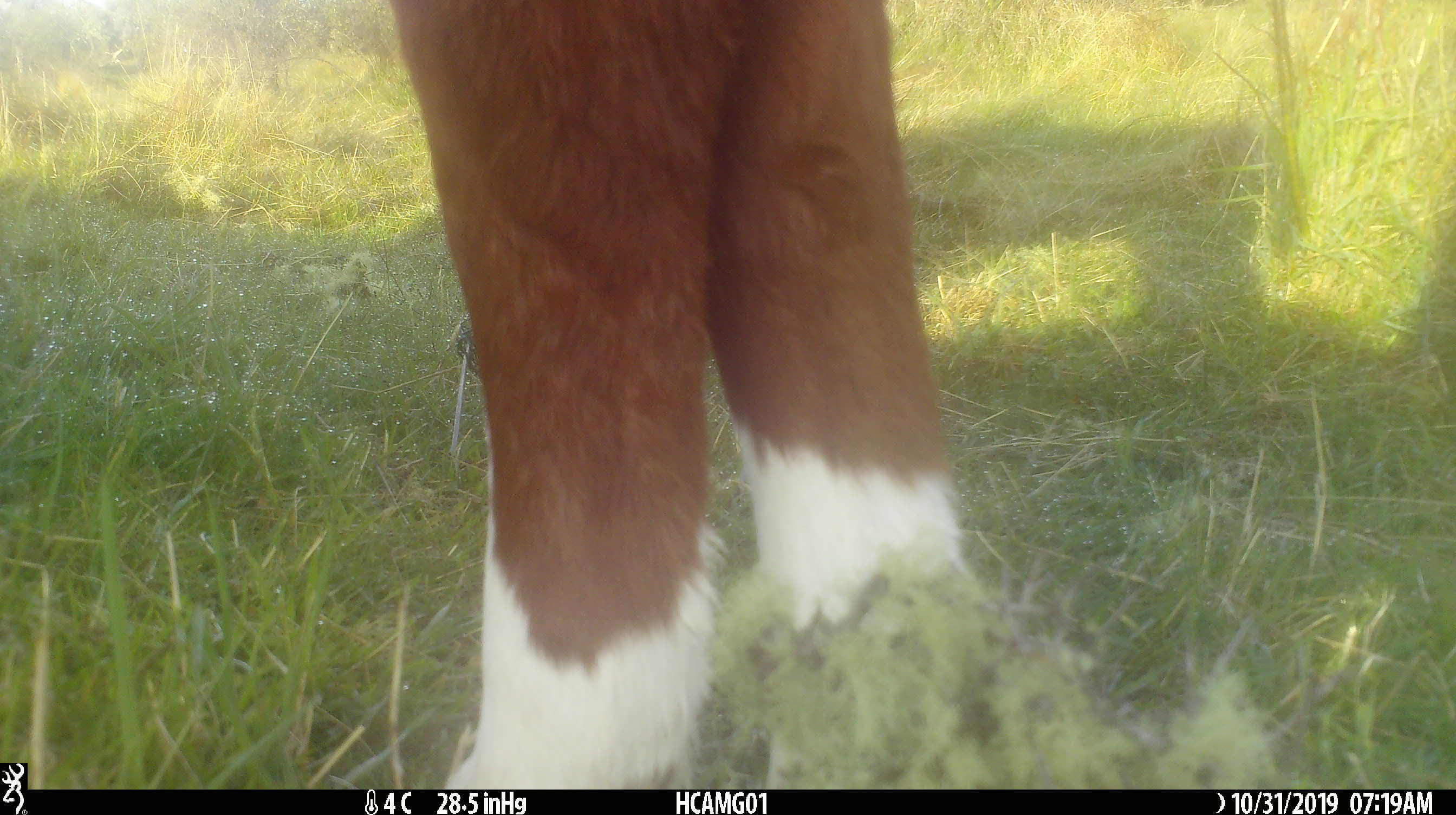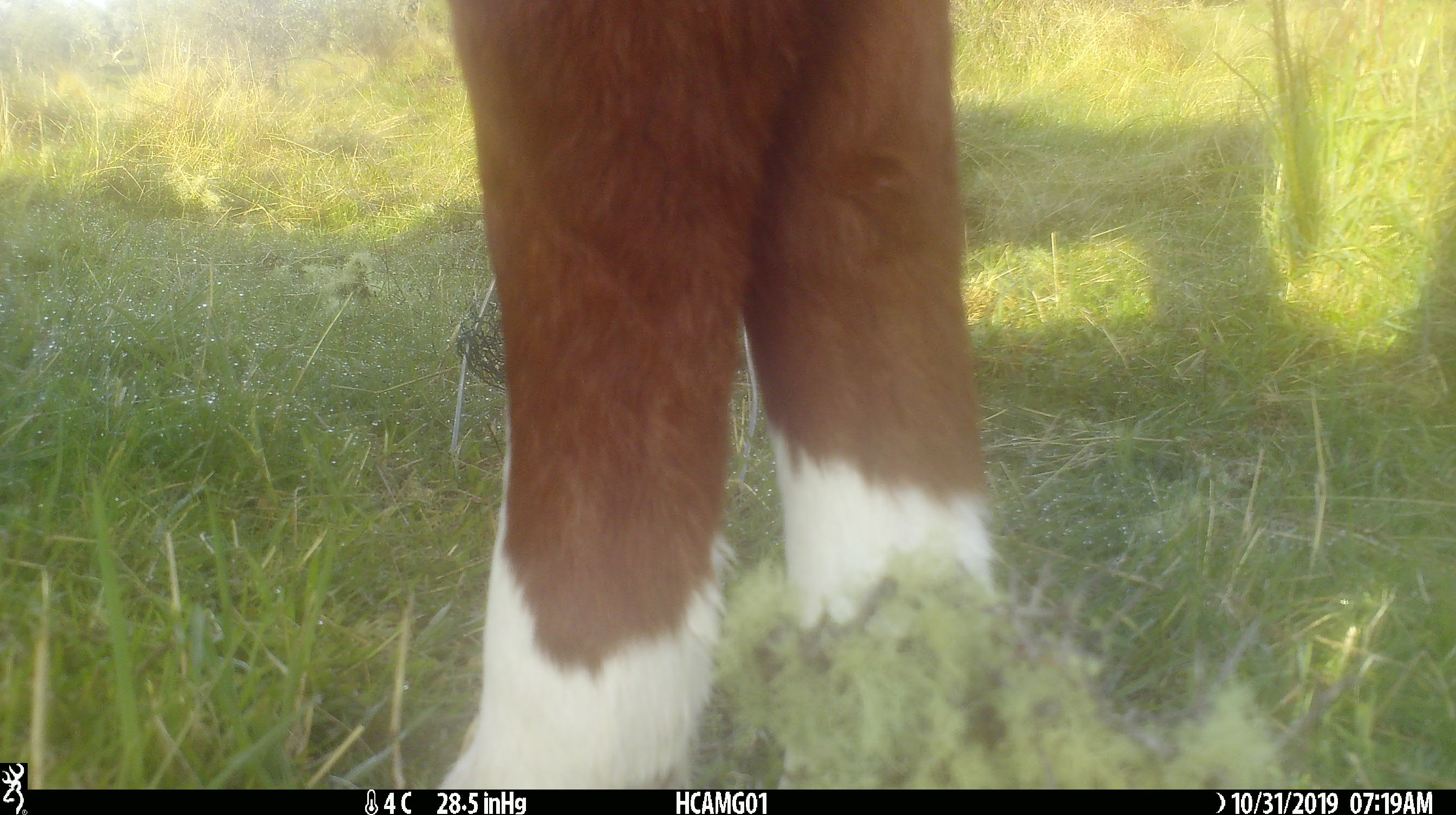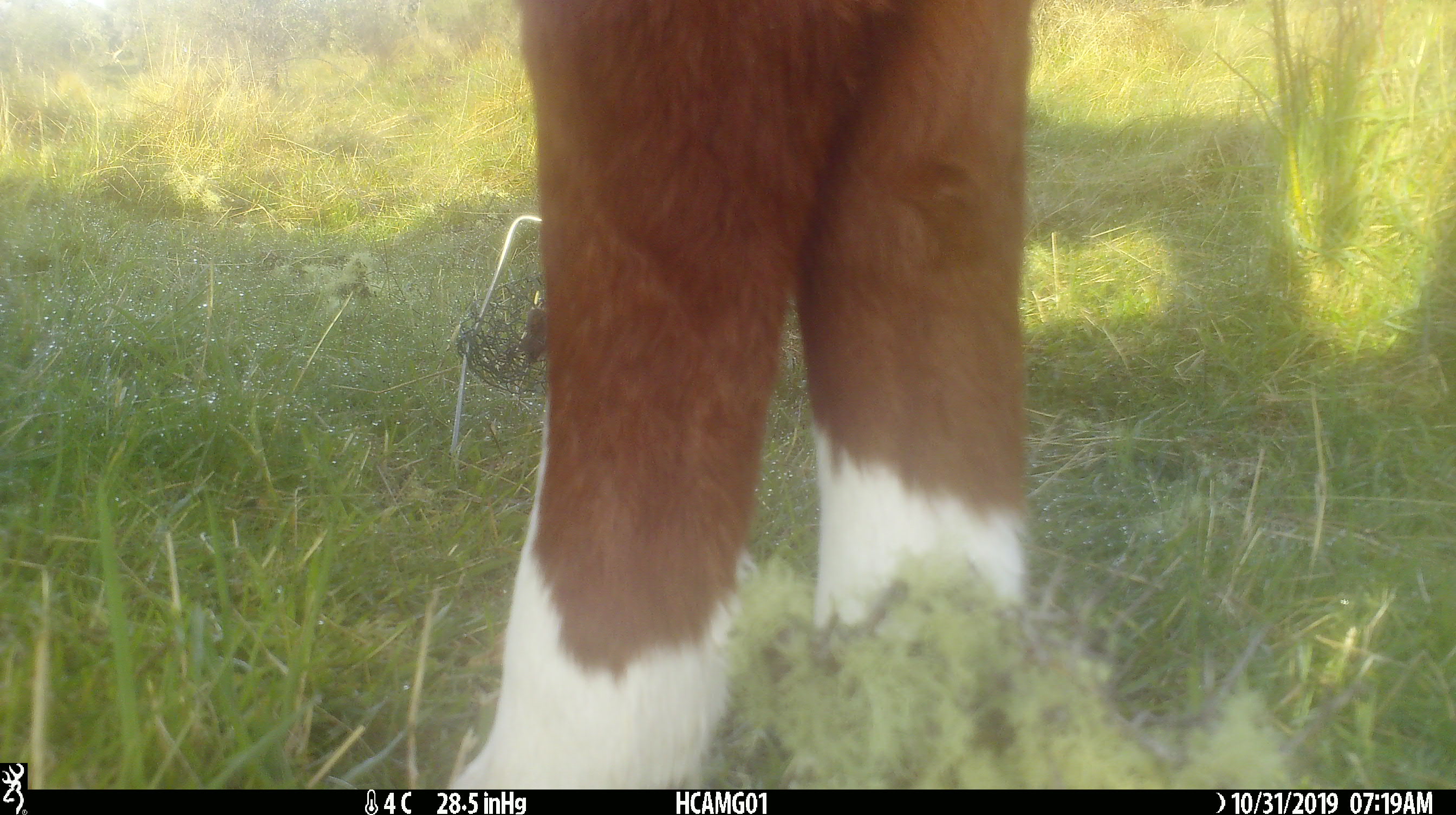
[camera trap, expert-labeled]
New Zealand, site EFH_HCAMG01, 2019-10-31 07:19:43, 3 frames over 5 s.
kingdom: Animalia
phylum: Chordata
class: Mammalia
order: Artiodactyla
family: Bovidae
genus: Bos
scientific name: Bos taurus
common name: domestic cow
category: cow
Cow (domestic cow) (Bos taurus).